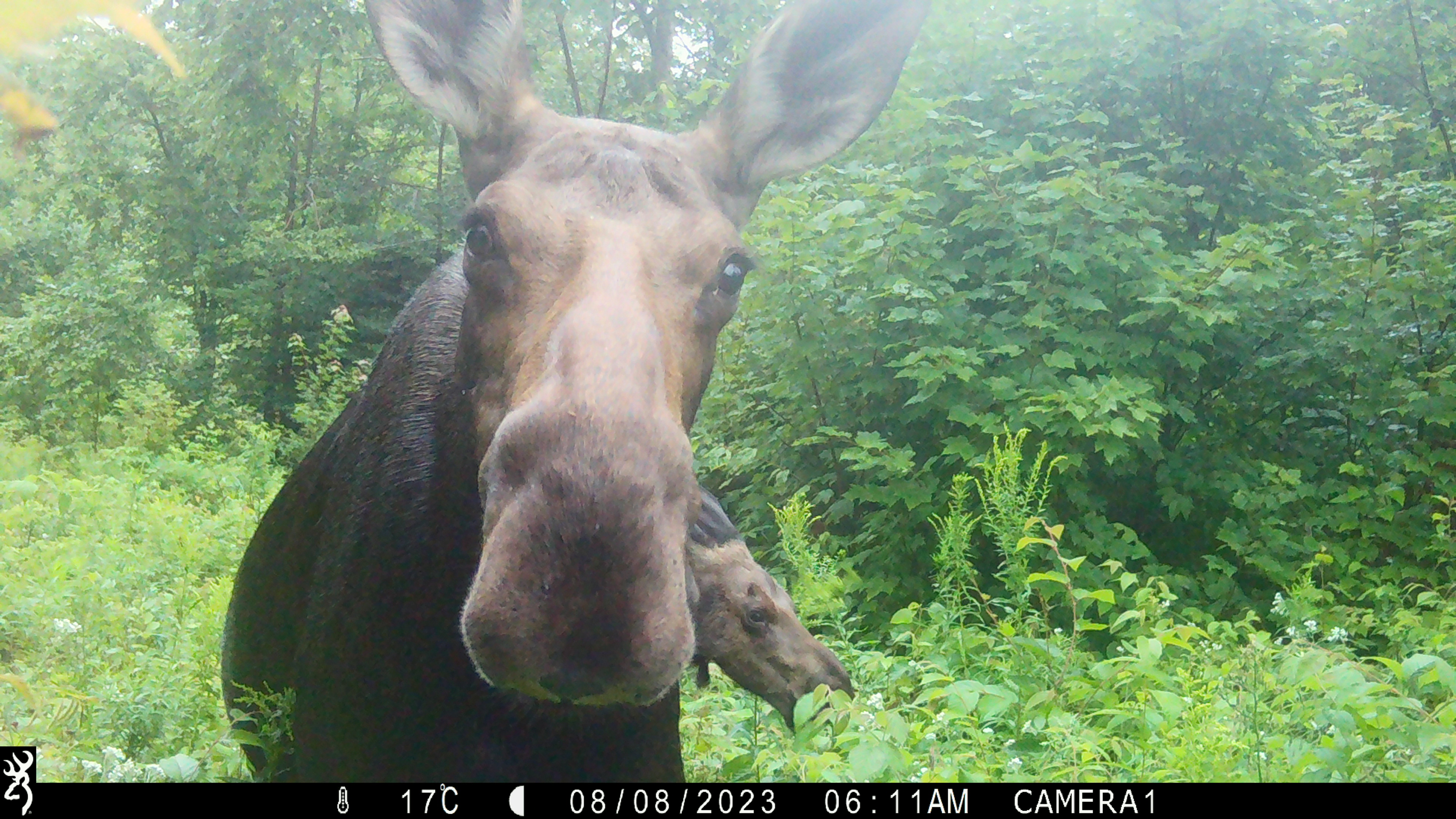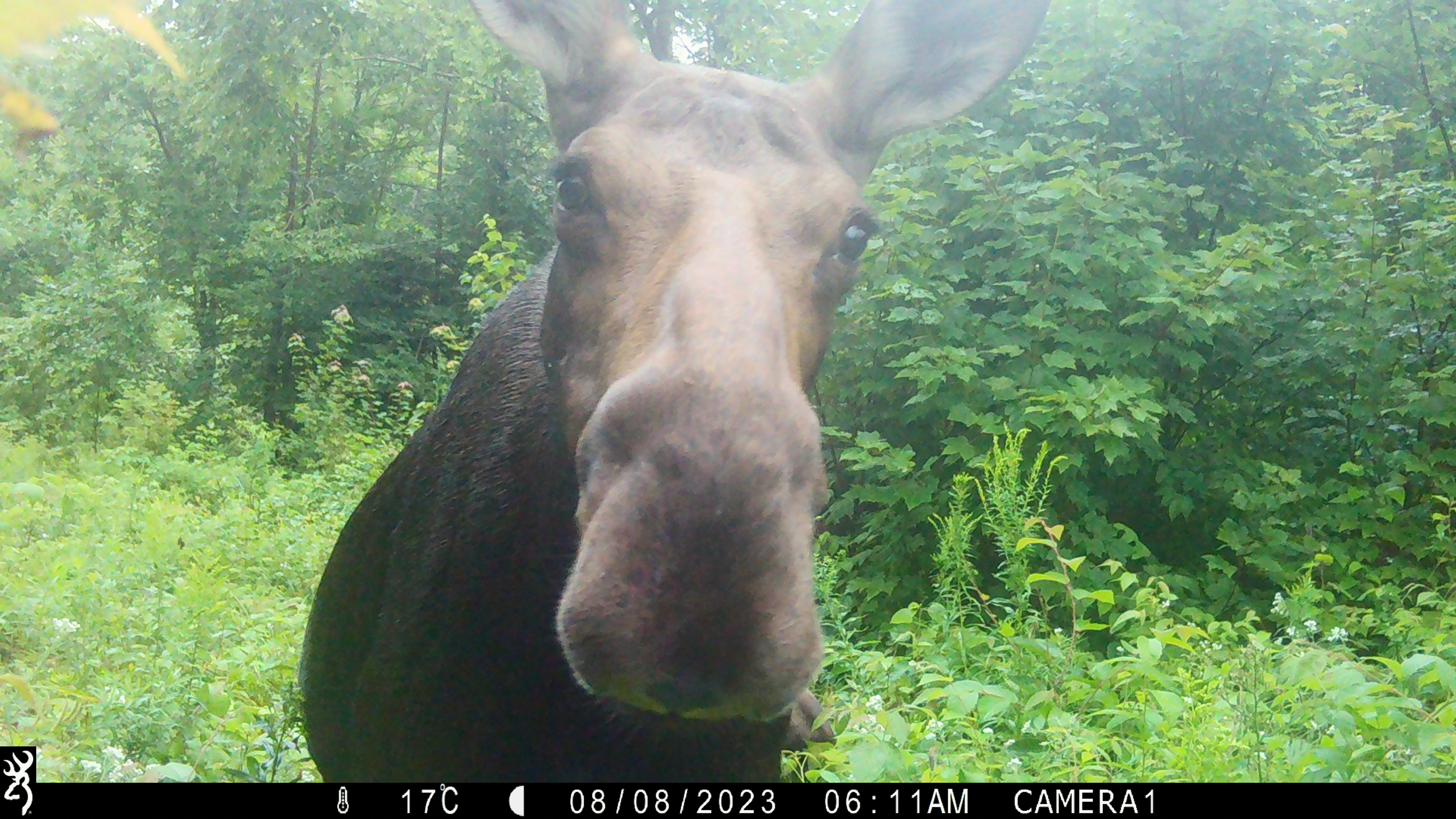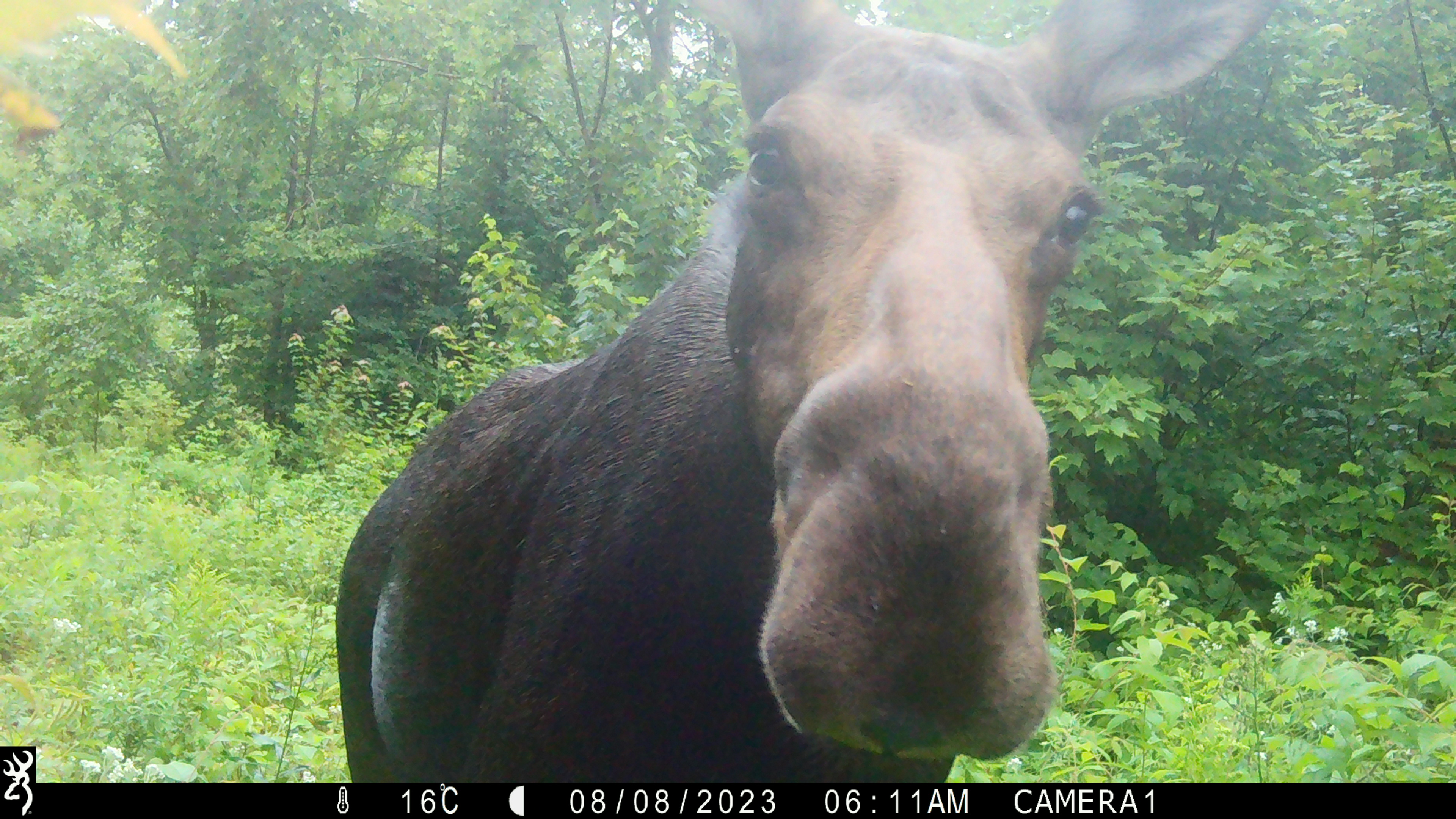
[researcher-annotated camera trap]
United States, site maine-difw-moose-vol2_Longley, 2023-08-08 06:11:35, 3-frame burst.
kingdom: Animalia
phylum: Chordata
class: Mammalia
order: Artiodactyla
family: Cervidae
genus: Alces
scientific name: Alces alces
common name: moose